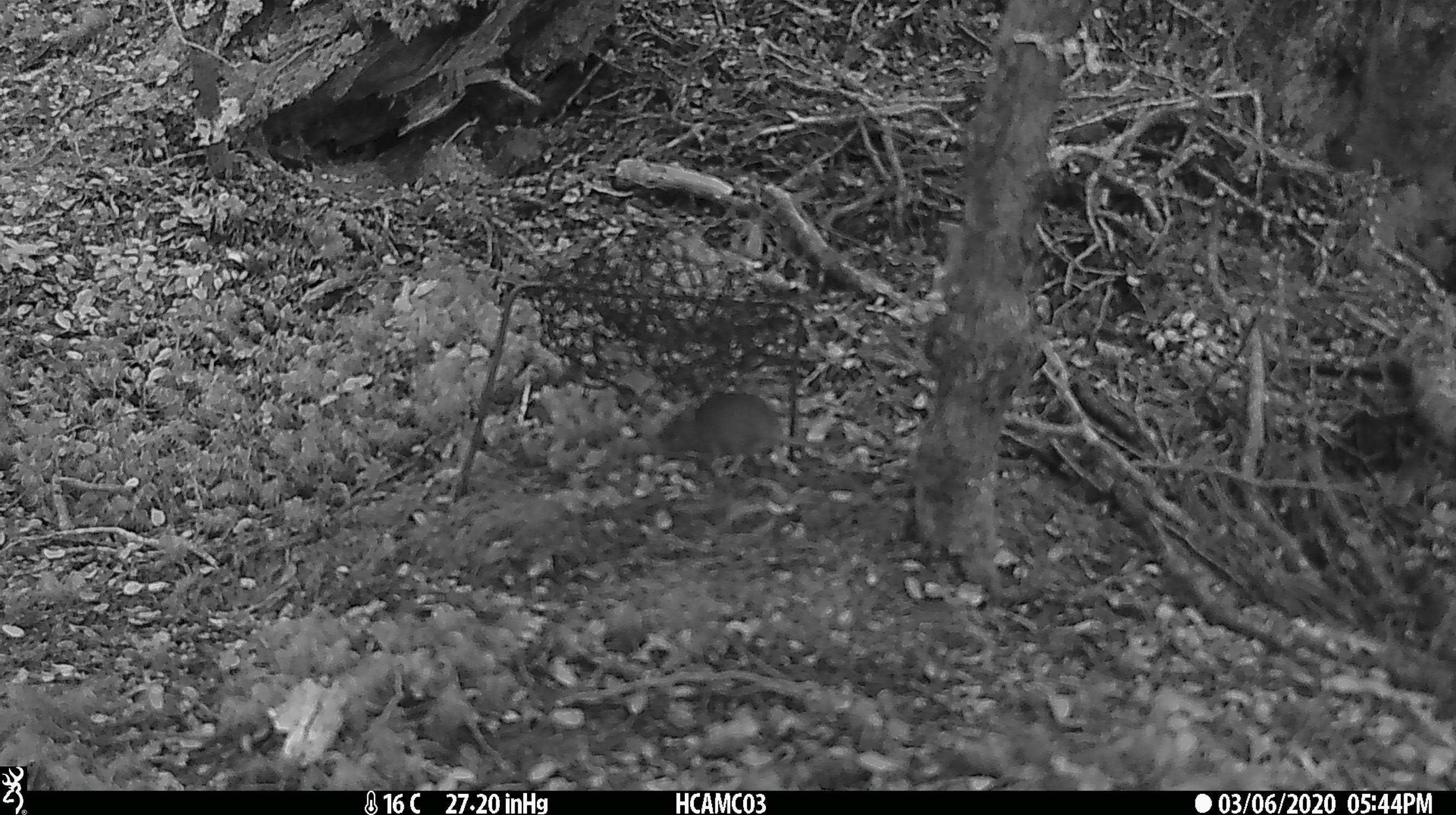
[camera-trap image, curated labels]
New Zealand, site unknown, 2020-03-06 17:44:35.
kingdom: Animalia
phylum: Chordata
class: Mammalia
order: Rodentia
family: Muridae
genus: Mus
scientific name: Mus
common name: mouse